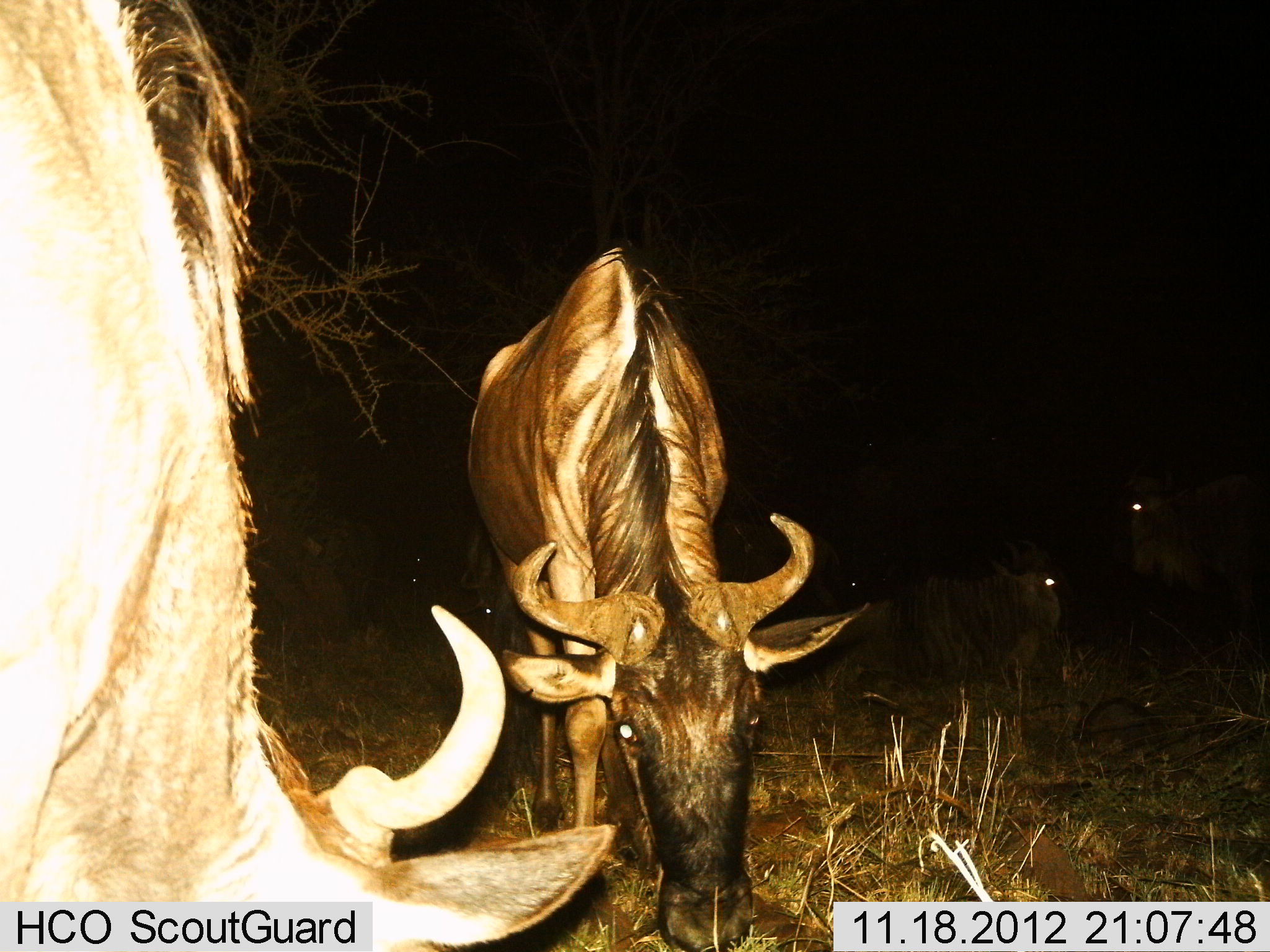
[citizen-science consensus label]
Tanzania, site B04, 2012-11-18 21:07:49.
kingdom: Animalia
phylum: Chordata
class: Mammalia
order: Artiodactyla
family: Bovidae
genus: Connochaetes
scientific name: Connochaetes taurinus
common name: blue wildebeest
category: wildebeest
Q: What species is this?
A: Wildebeest (blue wildebeest) (Connochaetes taurinus).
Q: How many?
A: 5.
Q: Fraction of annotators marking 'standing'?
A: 70%.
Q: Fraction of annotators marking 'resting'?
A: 40%.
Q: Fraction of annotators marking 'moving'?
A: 10%.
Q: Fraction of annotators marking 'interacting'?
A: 0%.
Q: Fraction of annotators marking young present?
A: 0%.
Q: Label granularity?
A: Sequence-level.